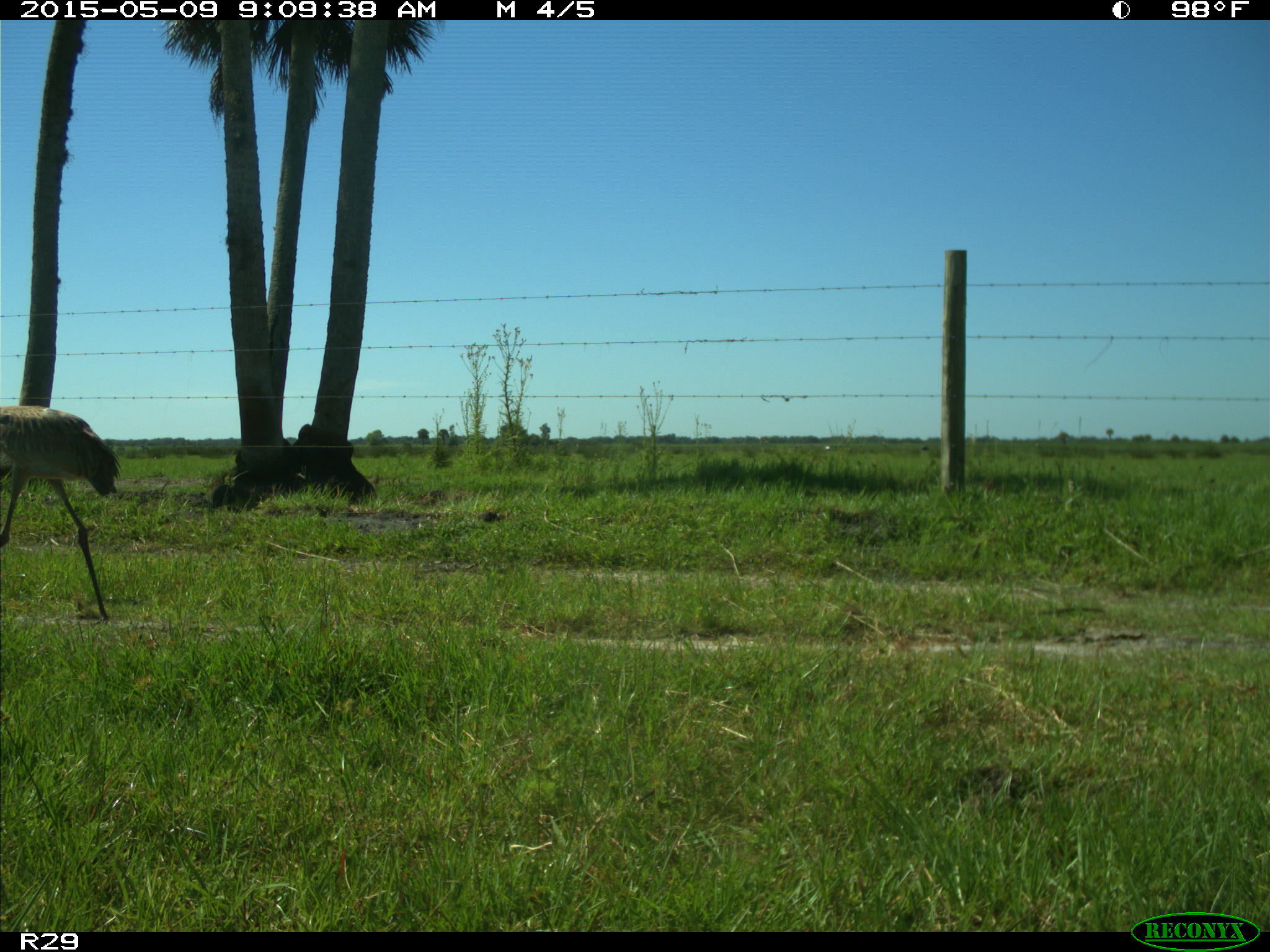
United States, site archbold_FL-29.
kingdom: Animalia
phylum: Chordata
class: Aves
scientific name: Aves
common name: birds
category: unidentified bird